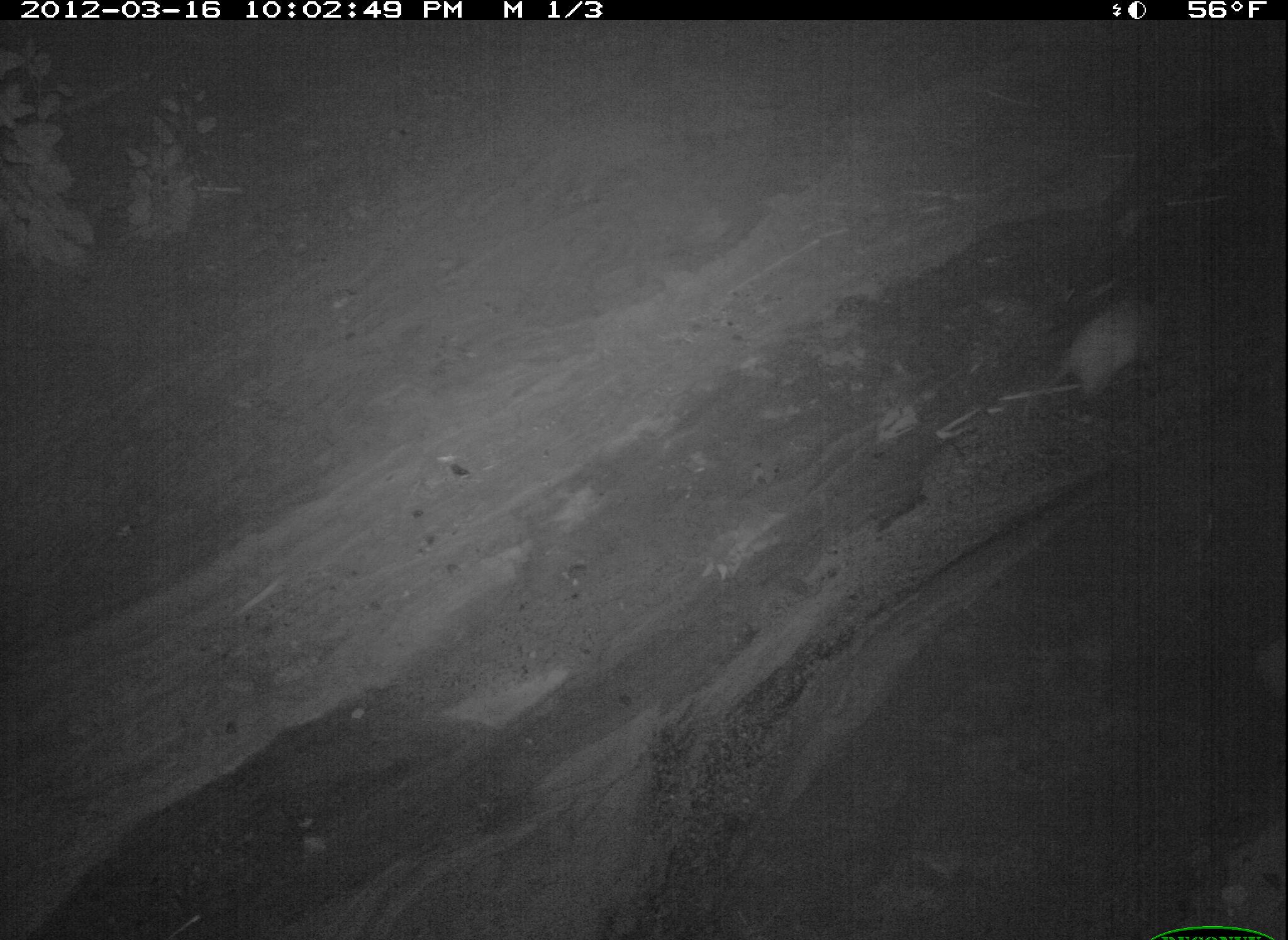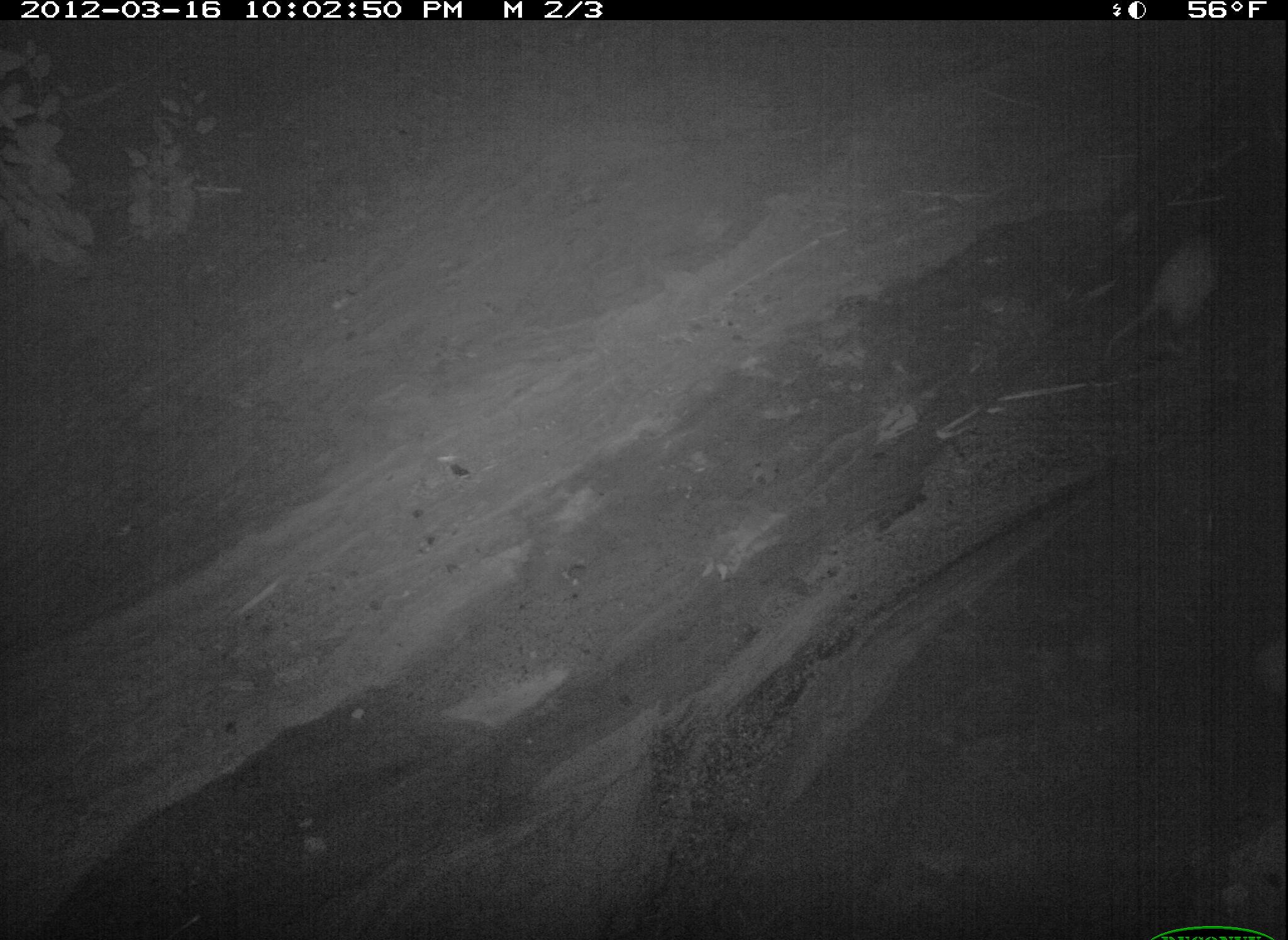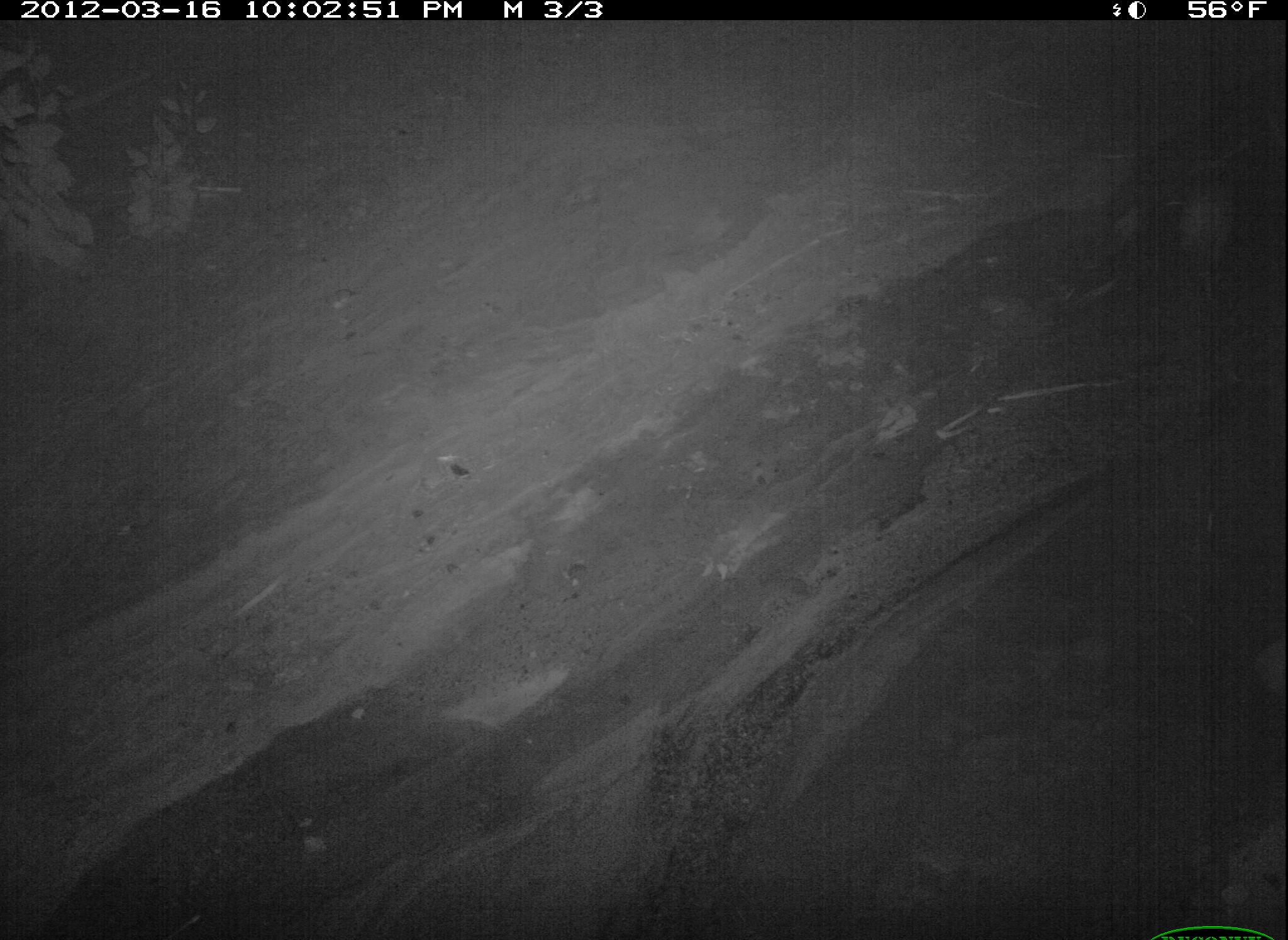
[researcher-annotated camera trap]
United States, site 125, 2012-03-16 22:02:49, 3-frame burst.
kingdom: Animalia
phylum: Chordata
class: Mammalia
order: Didelphimorphia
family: Didelphidae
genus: Didelphis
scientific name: Didelphis virginiana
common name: virginia opossum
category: opossum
Opossum (virginia opossum) (Didelphis virginiana).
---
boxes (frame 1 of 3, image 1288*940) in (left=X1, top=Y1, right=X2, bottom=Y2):
opossum: (left=1024, top=285, right=1174, bottom=414)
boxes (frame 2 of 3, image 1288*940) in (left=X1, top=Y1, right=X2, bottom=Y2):
opossum: (left=1093, top=223, right=1226, bottom=368)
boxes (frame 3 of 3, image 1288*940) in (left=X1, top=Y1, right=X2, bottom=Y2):
opossum: (left=1166, top=157, right=1247, bottom=278)